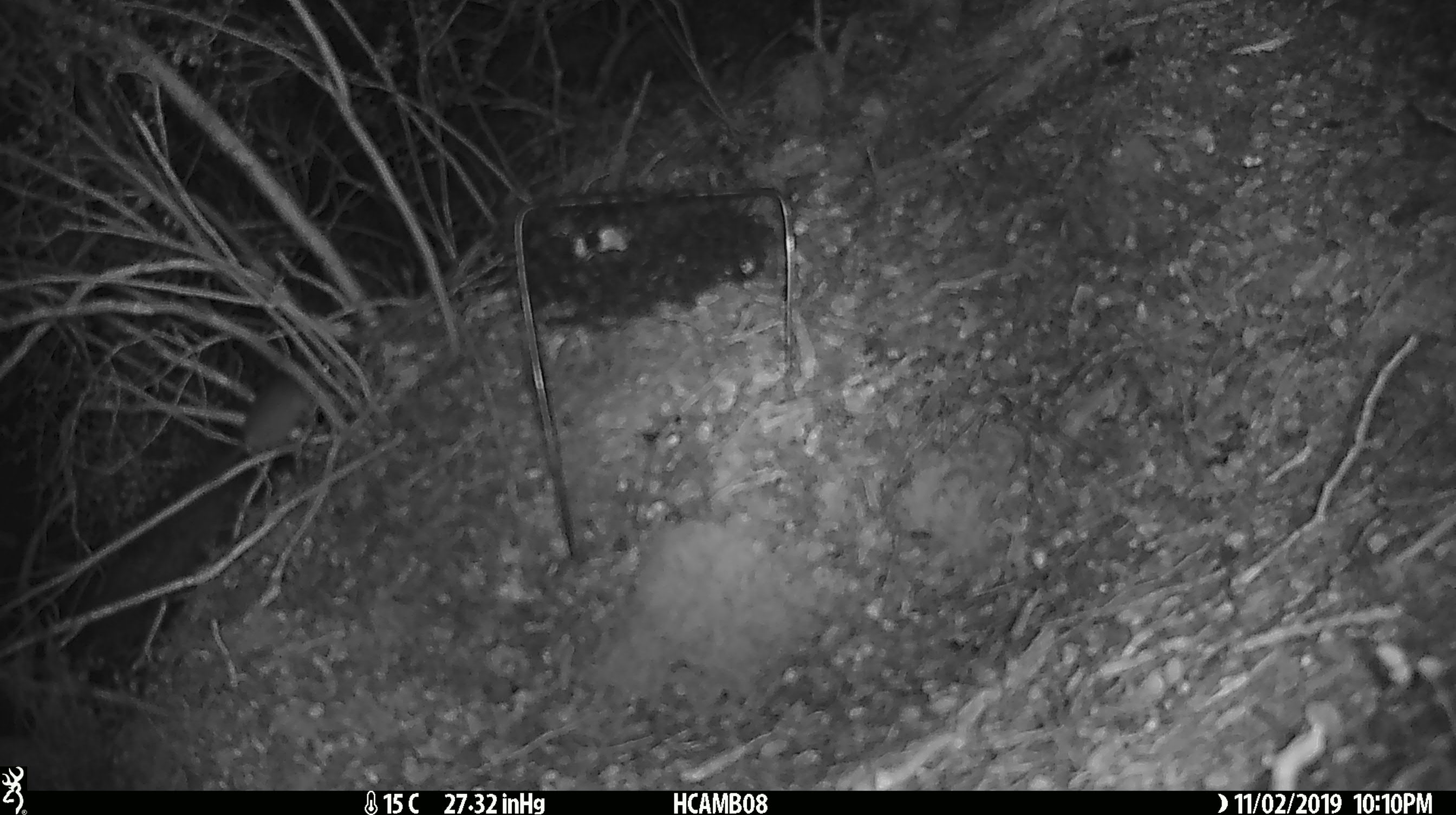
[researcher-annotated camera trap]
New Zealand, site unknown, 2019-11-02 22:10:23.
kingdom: Animalia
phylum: Chordata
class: Mammalia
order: Rodentia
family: Muridae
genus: Mus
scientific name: Mus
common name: mouse